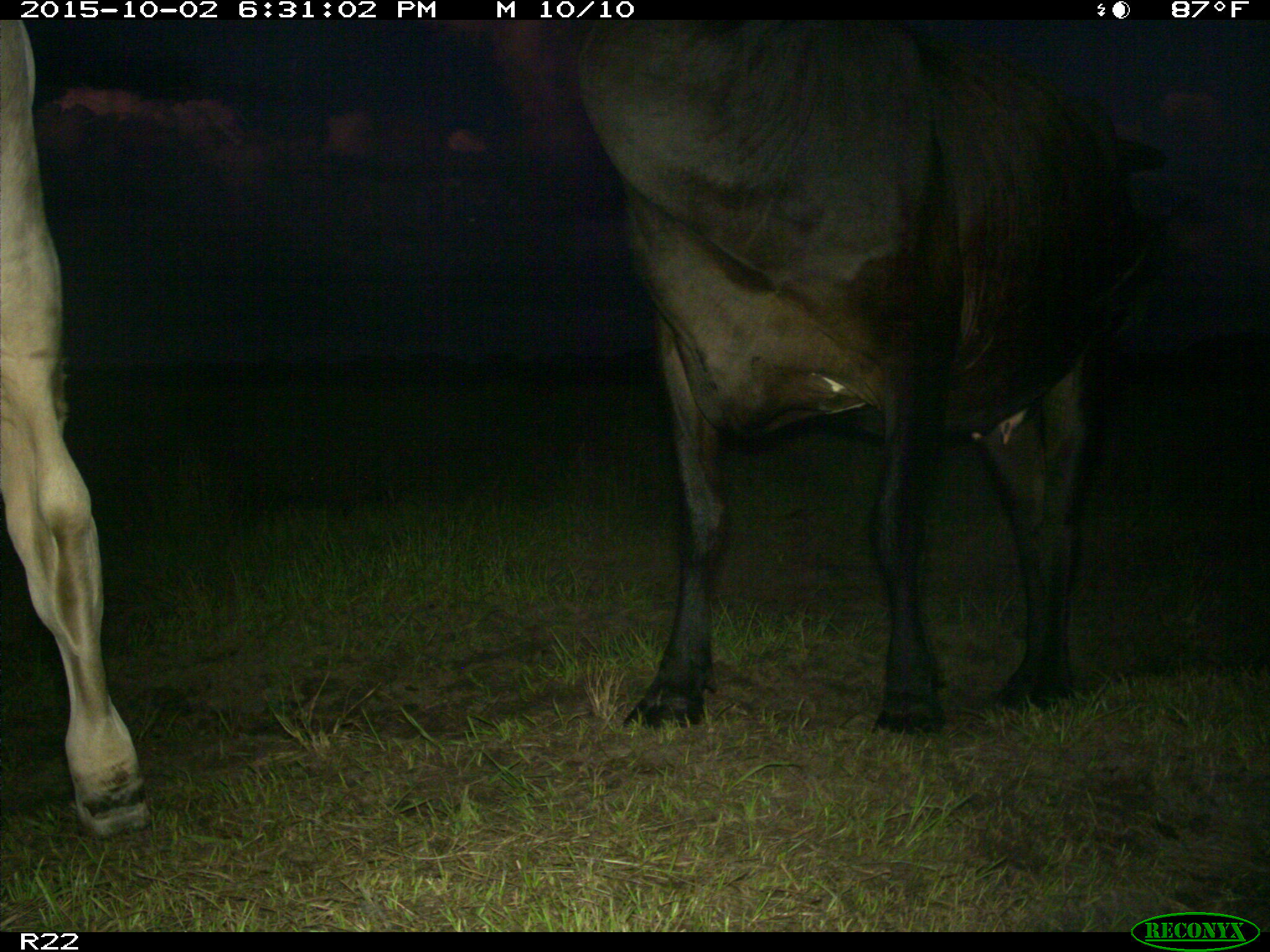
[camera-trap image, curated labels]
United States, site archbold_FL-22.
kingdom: Animalia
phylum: Chordata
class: Mammalia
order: Artiodactyla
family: Bovidae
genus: Bos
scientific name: Bos taurus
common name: domestic cow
Bos taurus (domestic cow).